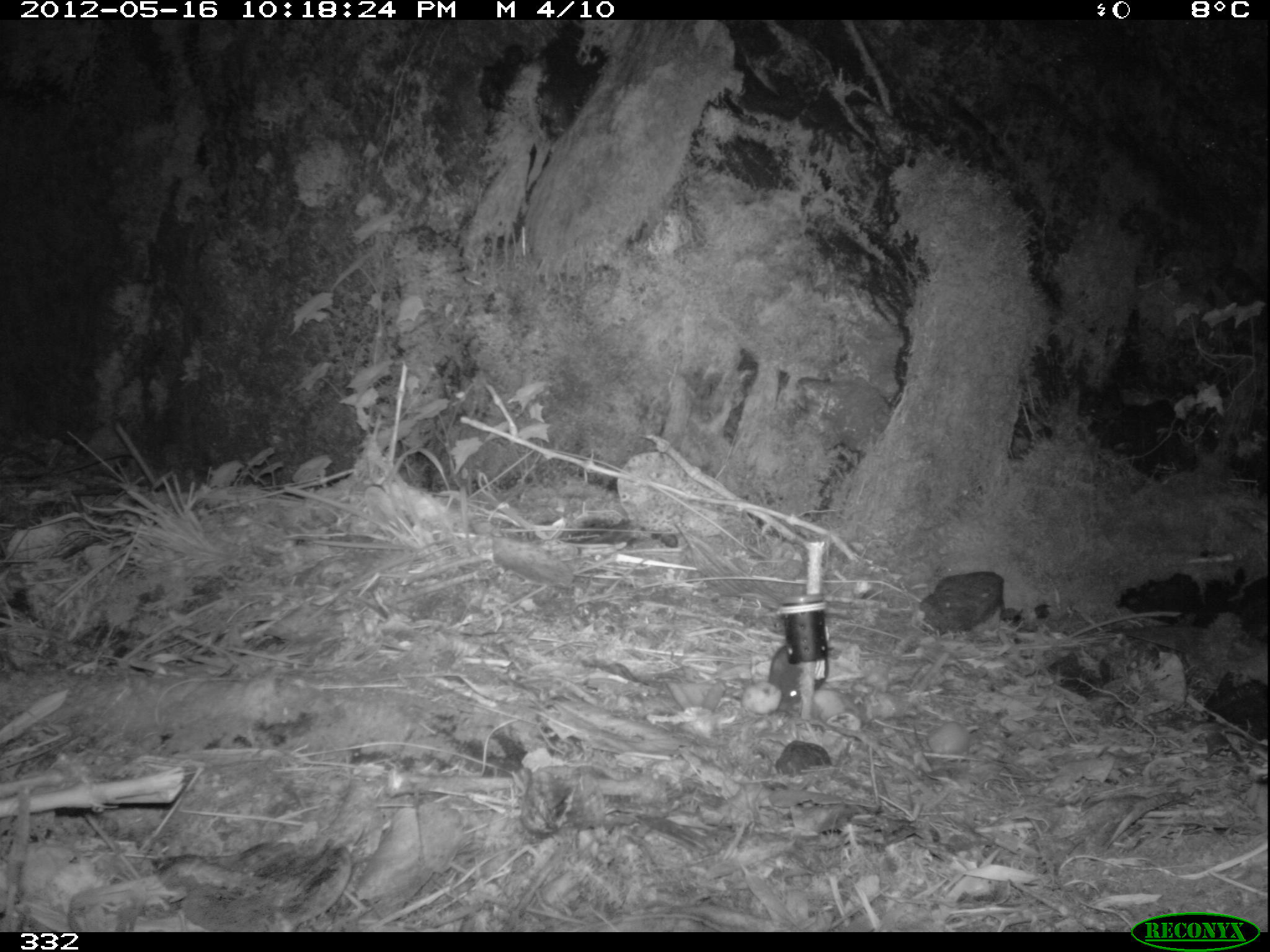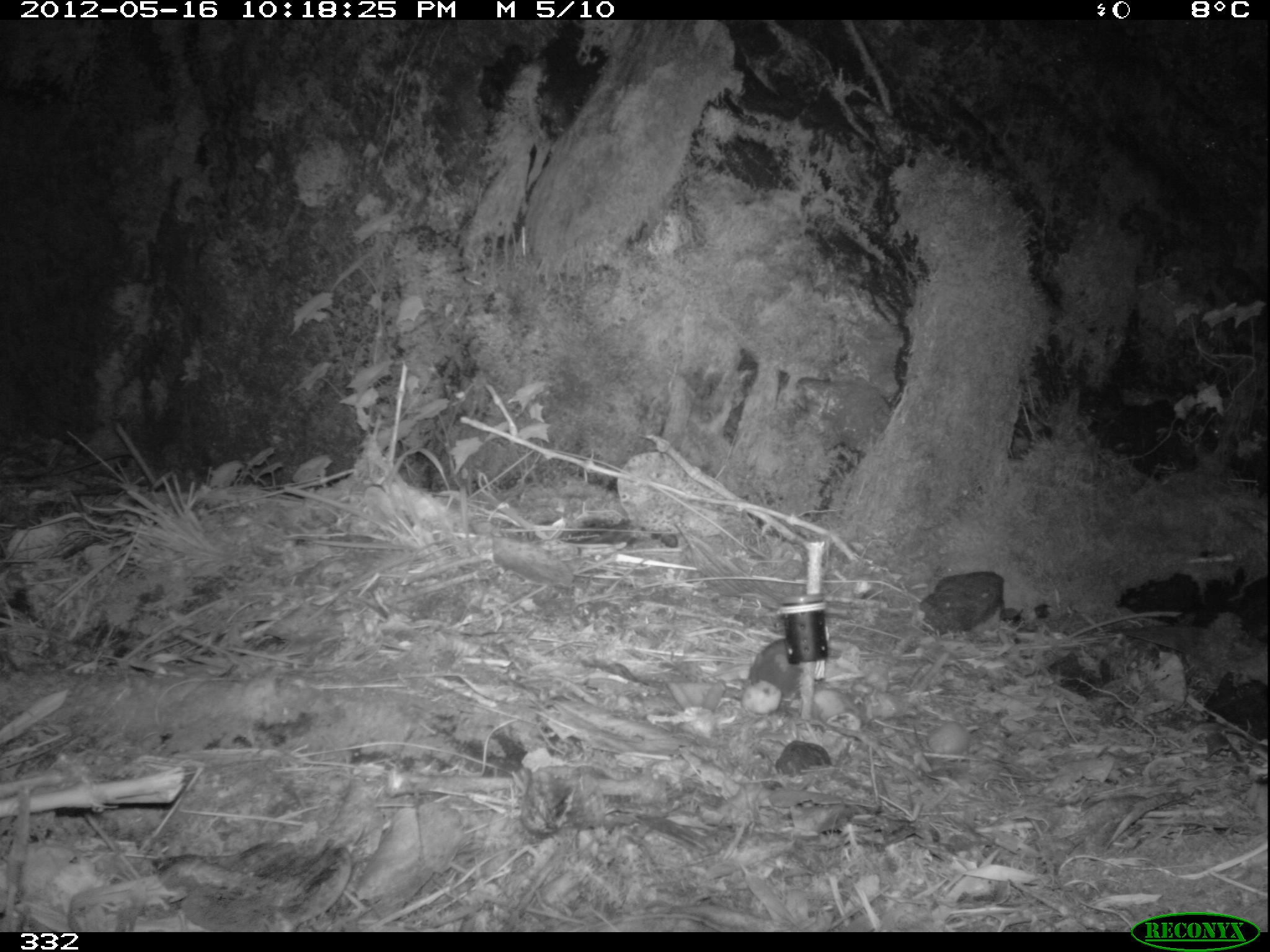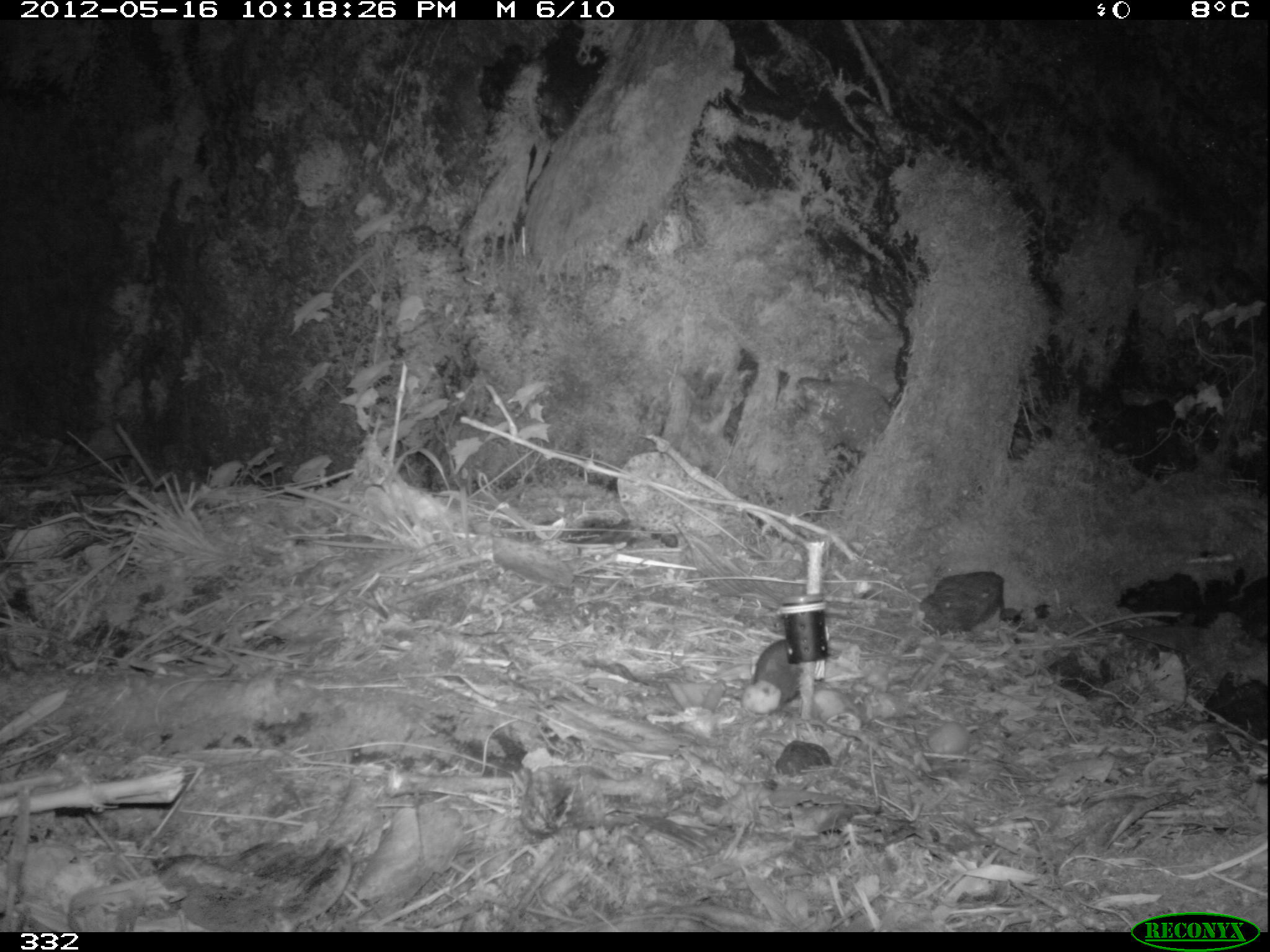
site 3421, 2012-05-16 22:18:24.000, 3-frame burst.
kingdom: Animalia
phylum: Chordata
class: Mammalia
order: Rodentia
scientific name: Rodentia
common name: rodents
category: unknown rodent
Unknown rodent (rodents) (Rodentia).